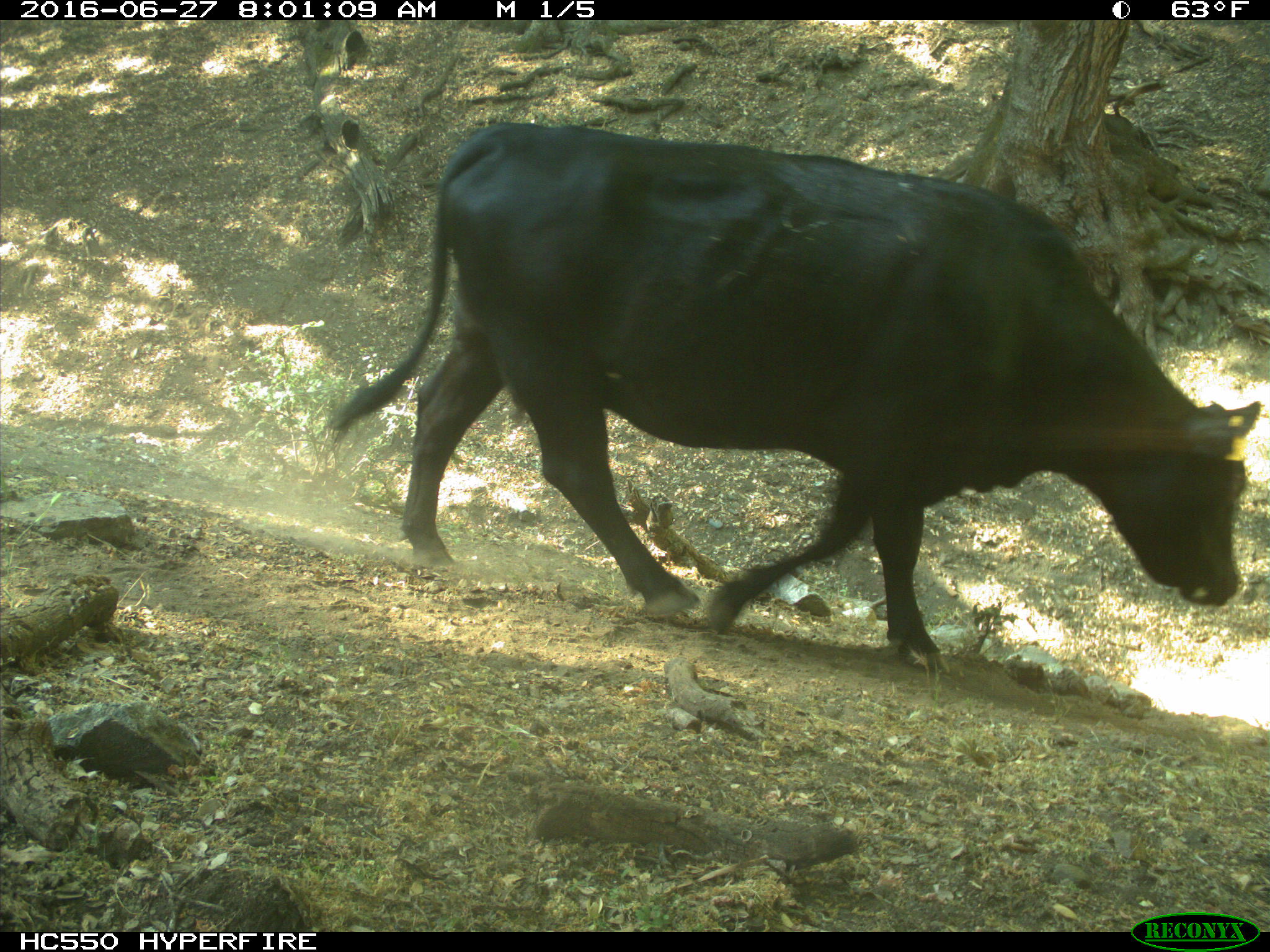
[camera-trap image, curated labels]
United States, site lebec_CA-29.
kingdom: Animalia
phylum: Chordata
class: Mammalia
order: Artiodactyla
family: Bovidae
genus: Bos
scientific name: Bos taurus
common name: domestic cow